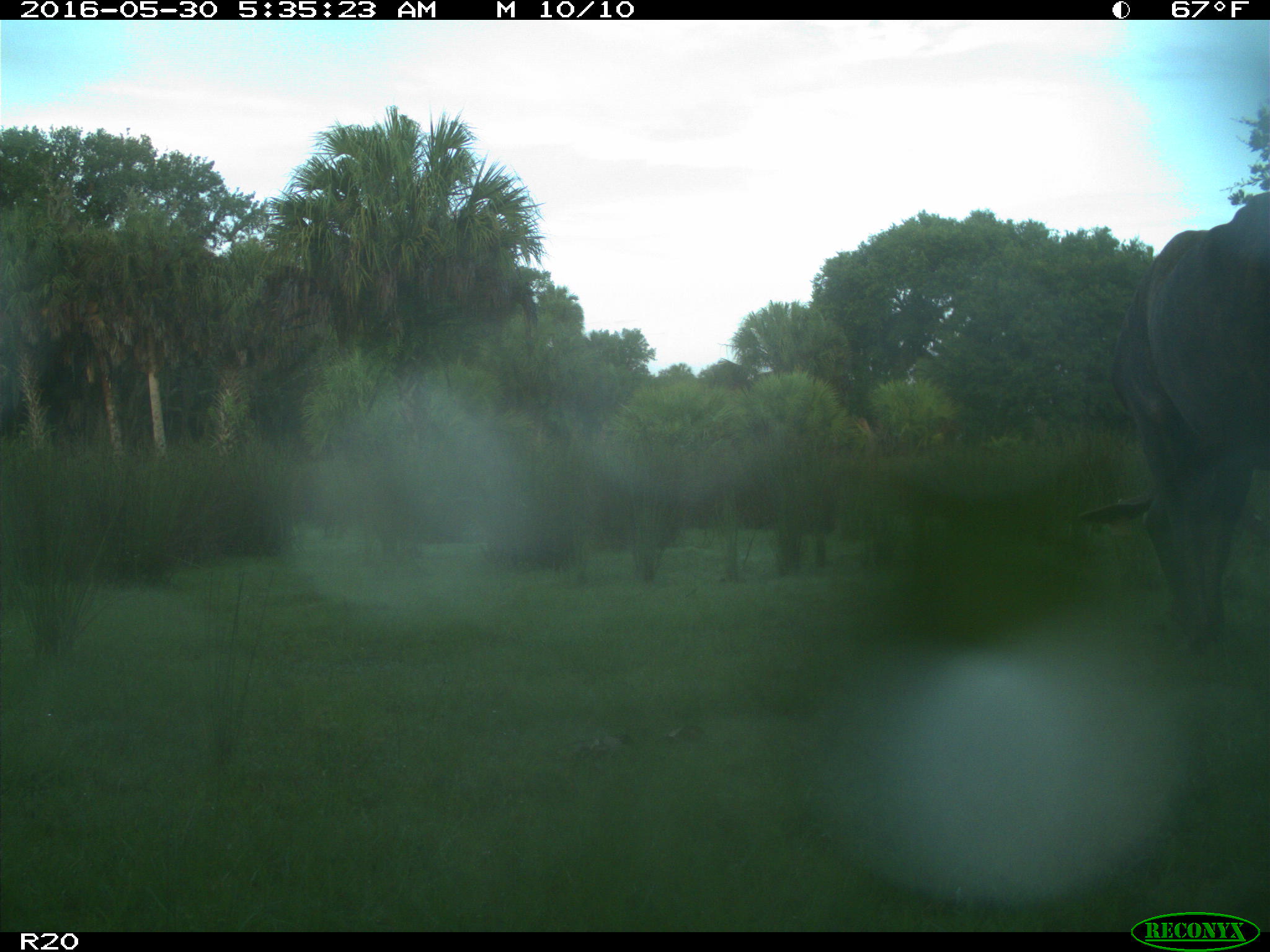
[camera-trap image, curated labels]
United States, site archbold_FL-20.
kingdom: Animalia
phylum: Chordata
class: Mammalia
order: Artiodactyla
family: Bovidae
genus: Bos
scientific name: Bos taurus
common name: domestic cow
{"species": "Bos taurus (domestic cow)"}